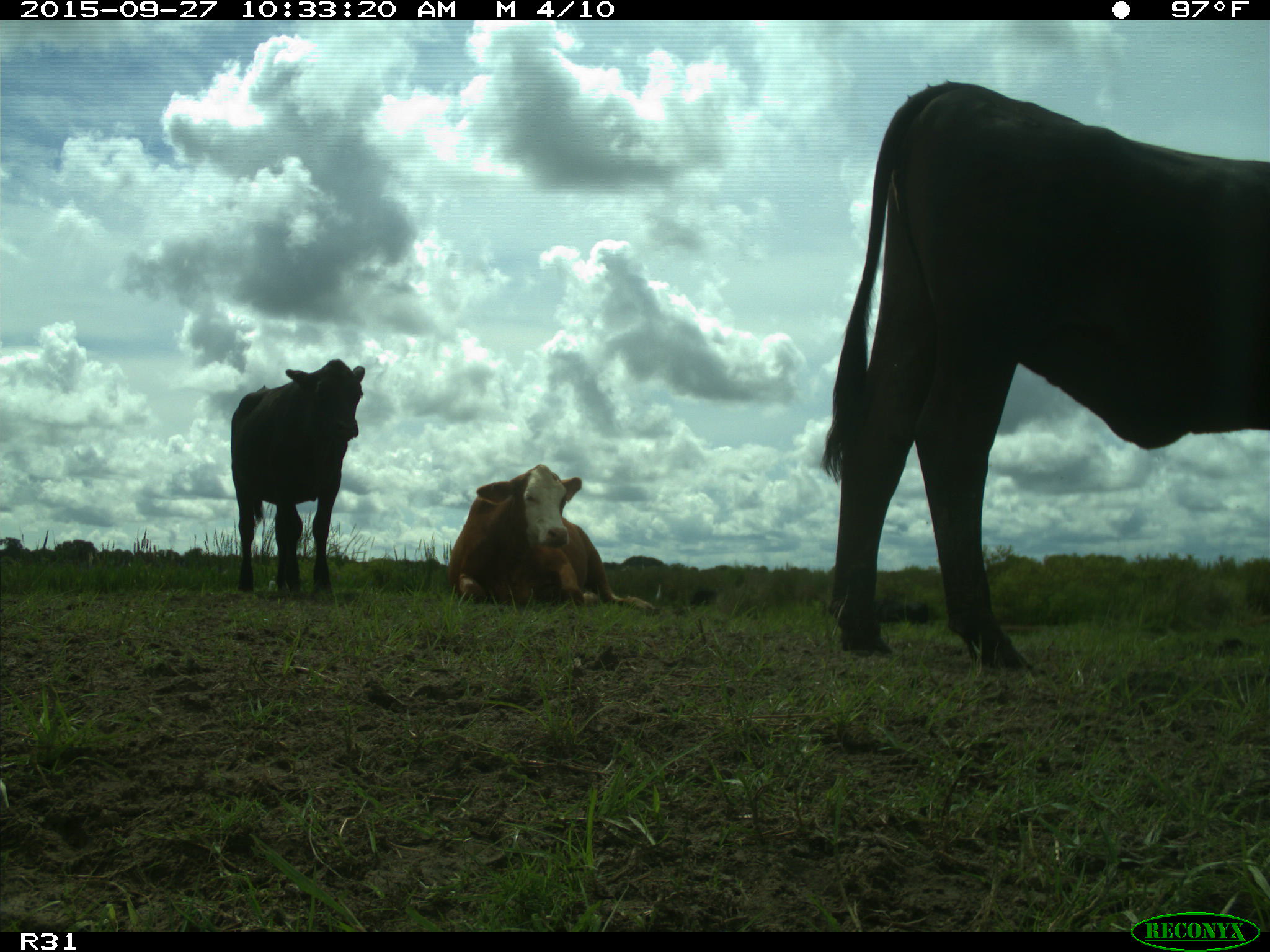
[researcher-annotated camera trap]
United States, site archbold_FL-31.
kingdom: Animalia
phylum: Chordata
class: Mammalia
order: Artiodactyla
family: Bovidae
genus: Bos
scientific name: Bos taurus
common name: domestic cow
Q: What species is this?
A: Bos taurus (domestic cow).